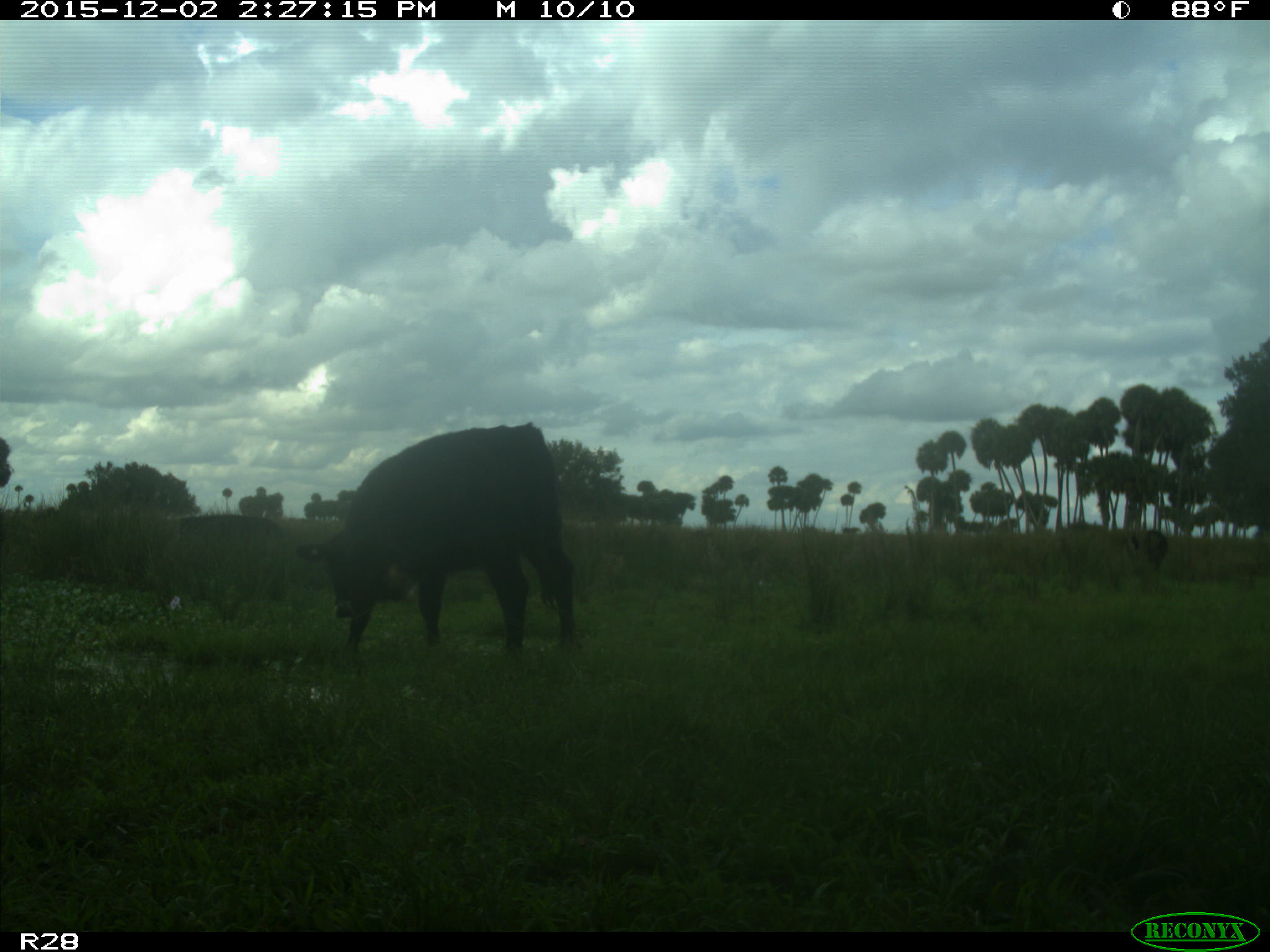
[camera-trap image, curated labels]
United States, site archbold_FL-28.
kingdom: Animalia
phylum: Chordata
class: Mammalia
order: Artiodactyla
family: Bovidae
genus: Bos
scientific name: Bos taurus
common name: domestic cow